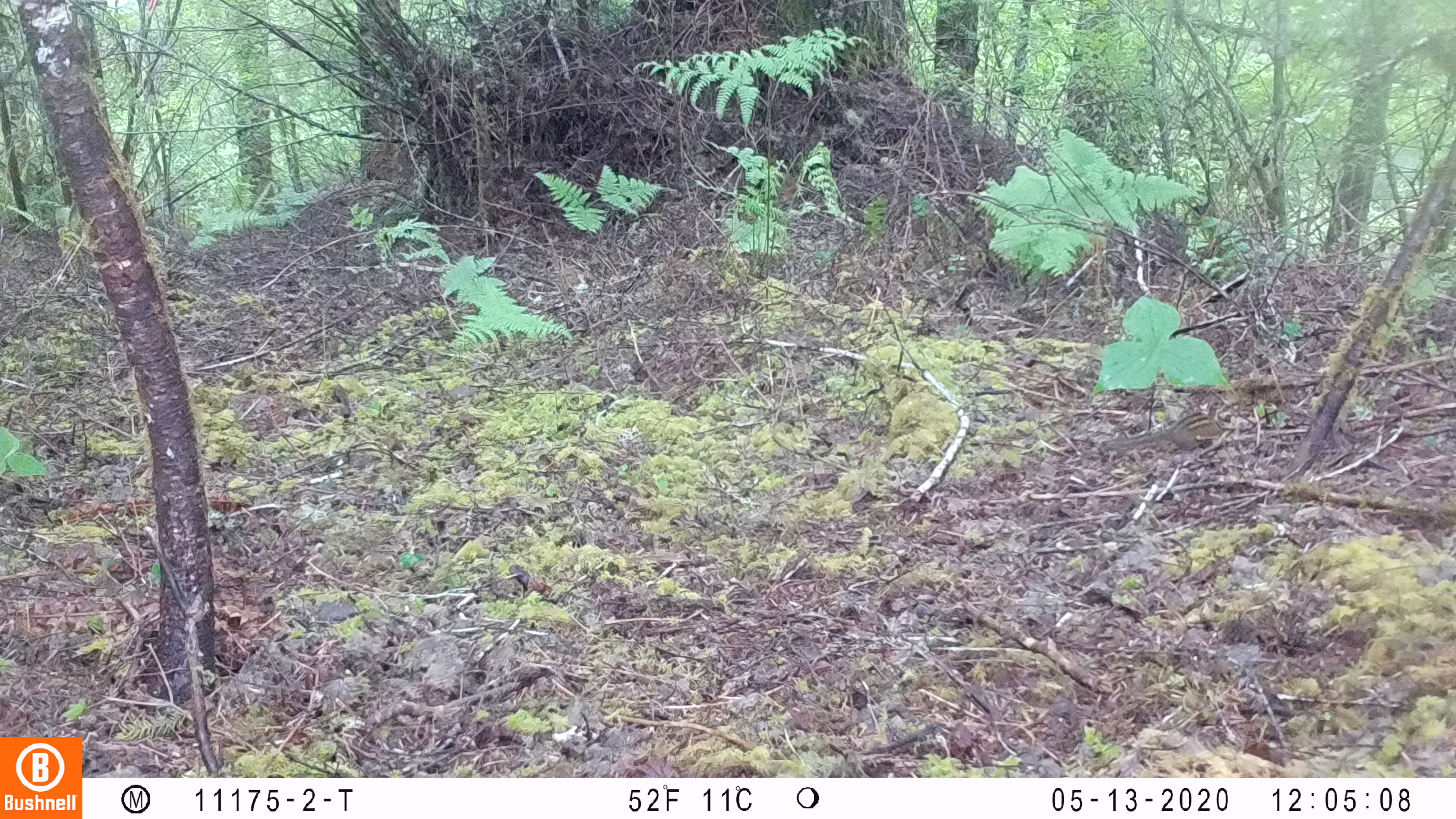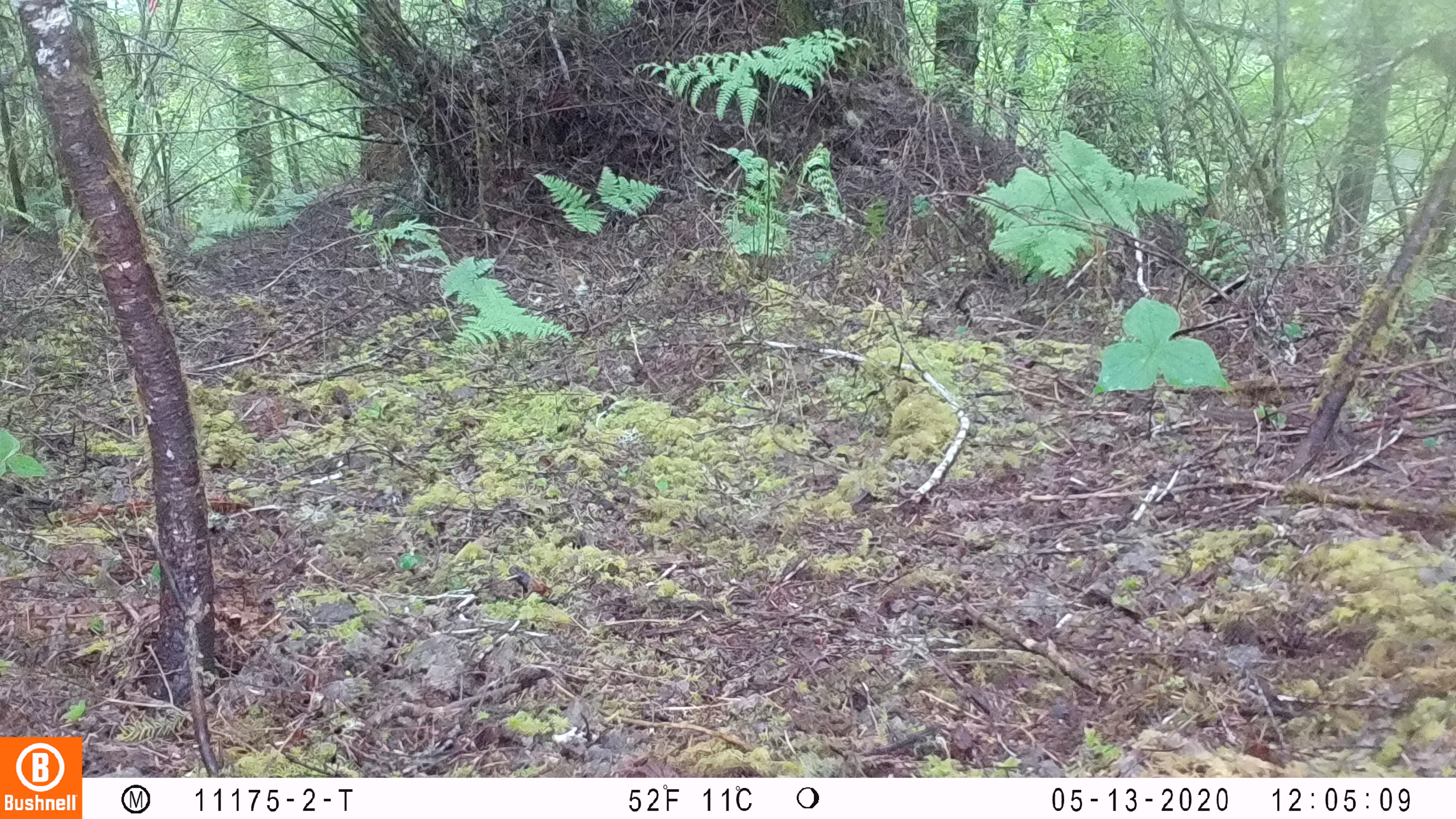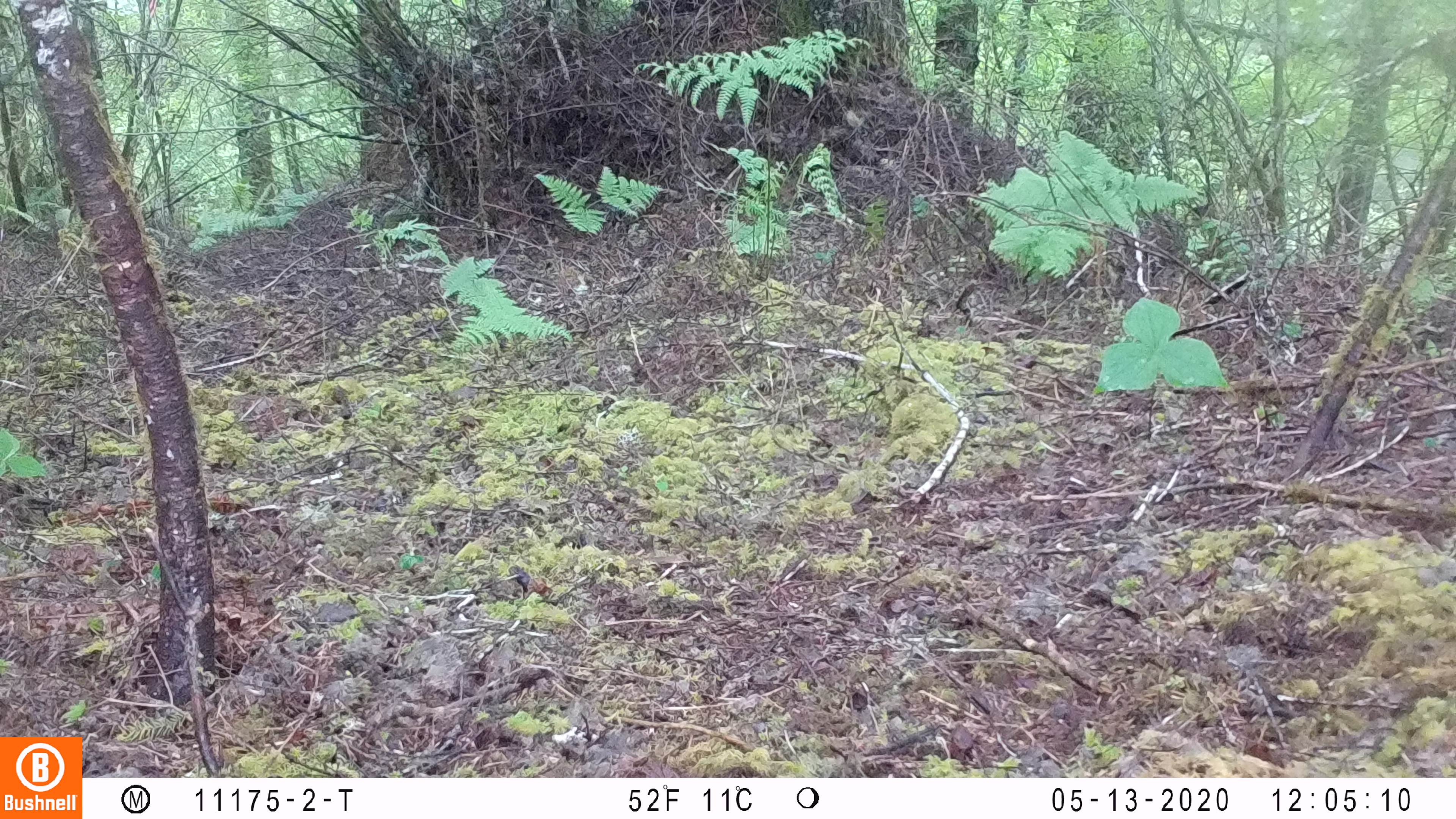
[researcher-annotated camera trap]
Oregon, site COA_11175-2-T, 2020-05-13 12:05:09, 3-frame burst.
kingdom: Animalia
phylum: Chordata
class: Mammalia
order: Rodentia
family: Sciuridae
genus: Neotamias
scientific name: Neotamias townsendii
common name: townsend's chipmunk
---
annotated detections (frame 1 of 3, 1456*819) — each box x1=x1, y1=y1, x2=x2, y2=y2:
townsend's chipmunk: x1=1100, y1=402, x2=1225, y2=457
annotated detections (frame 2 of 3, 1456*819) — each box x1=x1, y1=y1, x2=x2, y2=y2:
townsend's chipmunk: x1=1201, y1=397, x2=1315, y2=427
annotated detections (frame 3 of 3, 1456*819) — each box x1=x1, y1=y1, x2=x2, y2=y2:
townsend's chipmunk: x1=1191, y1=598, x2=1195, y2=600